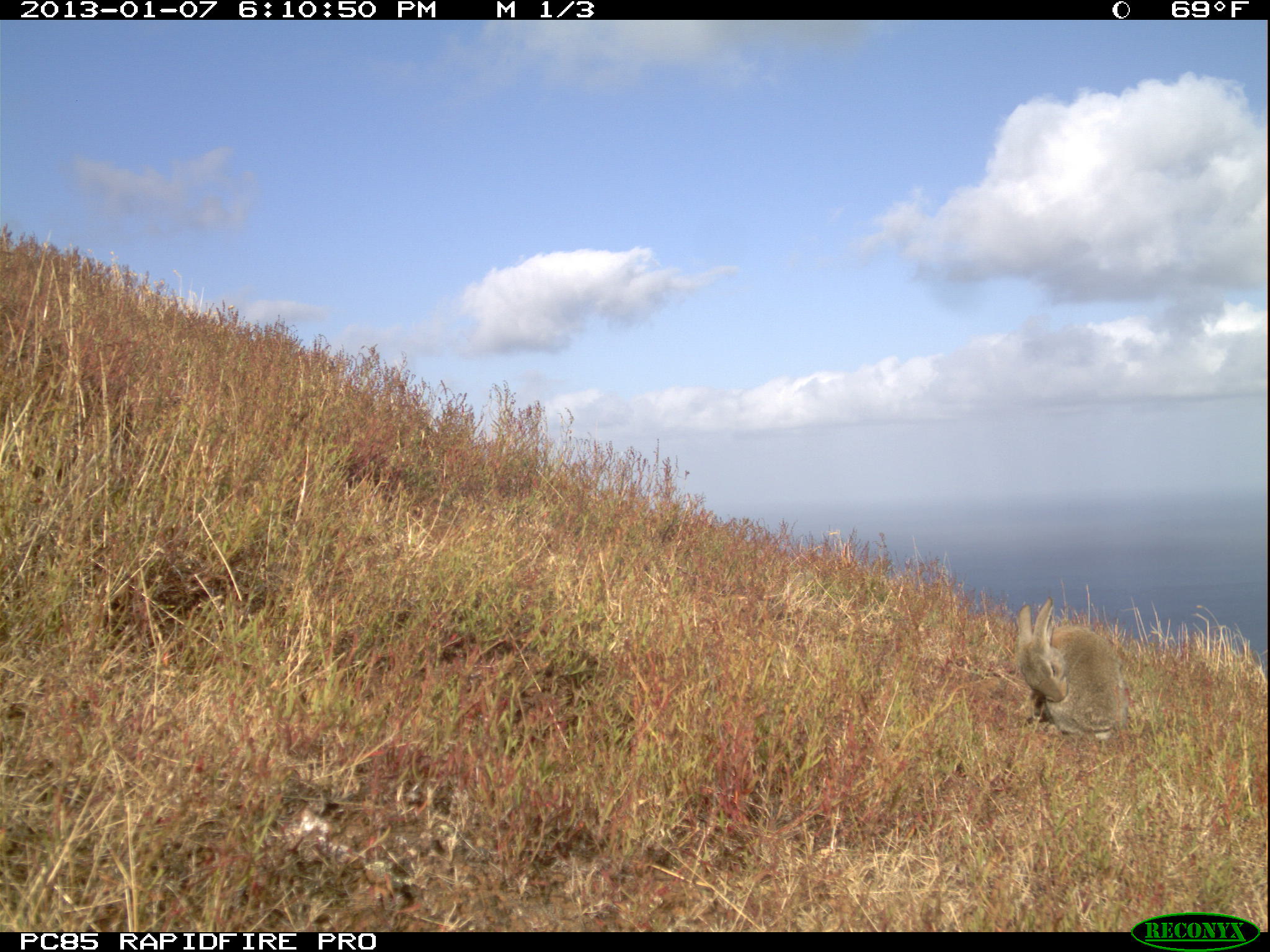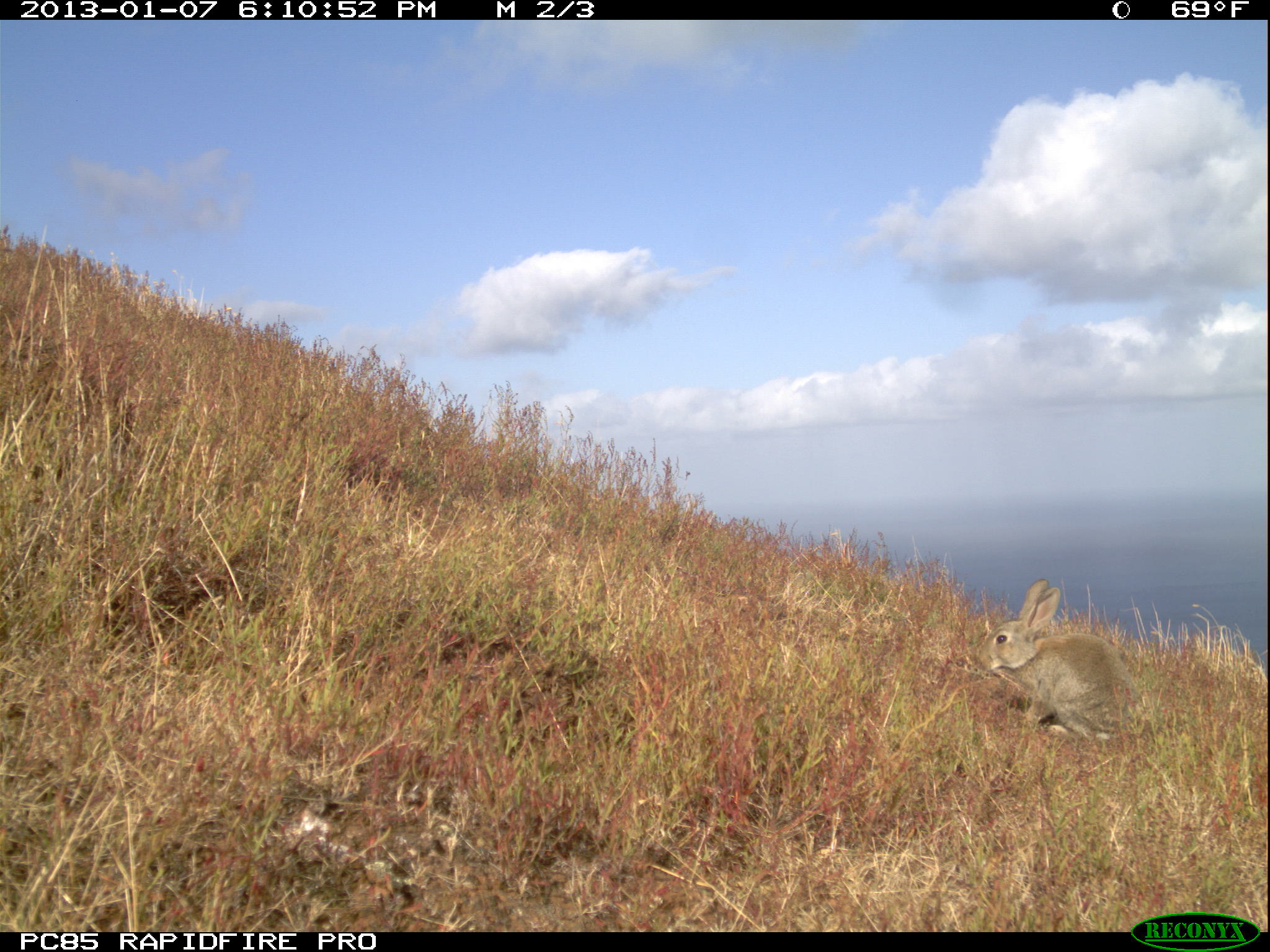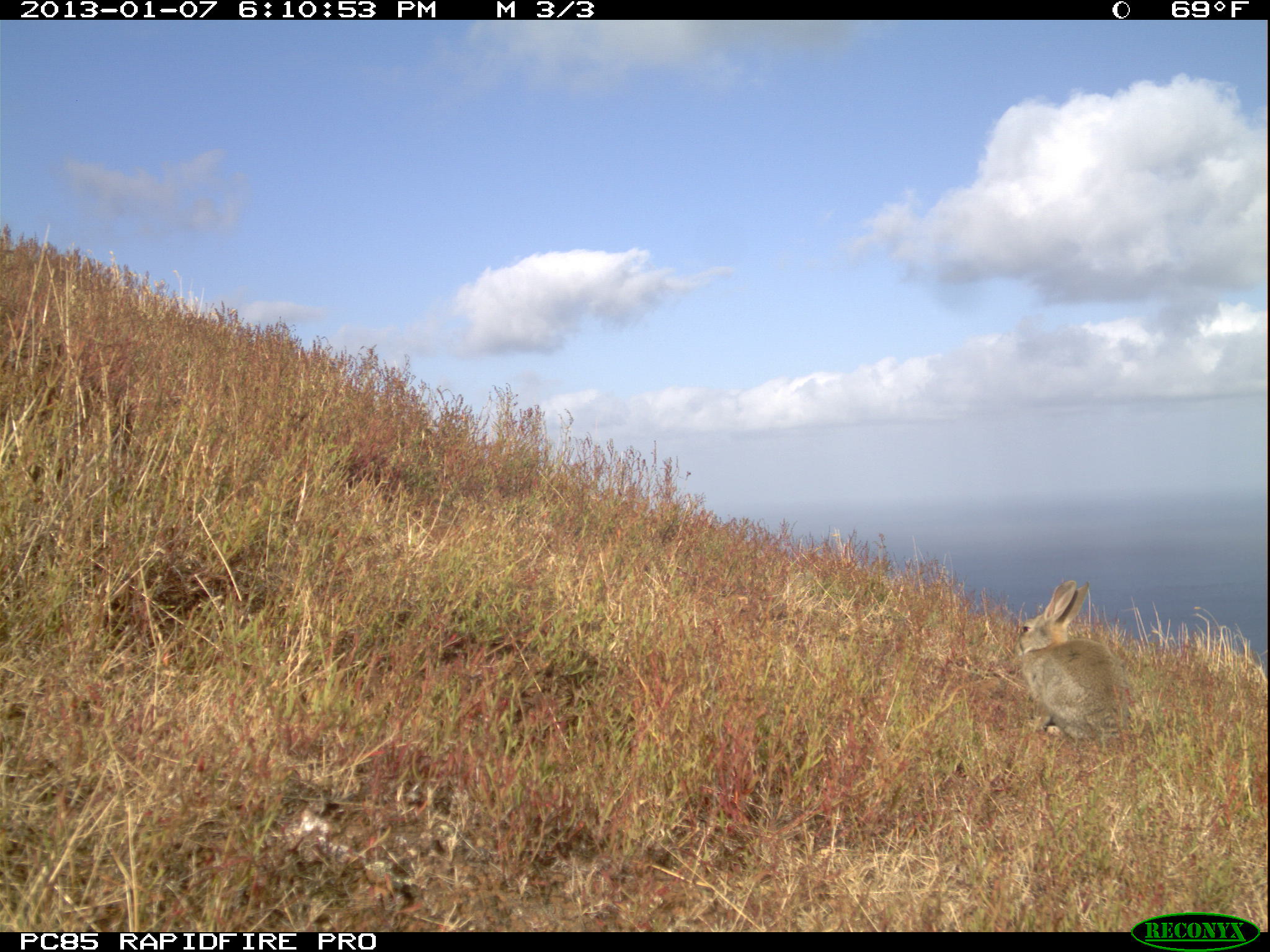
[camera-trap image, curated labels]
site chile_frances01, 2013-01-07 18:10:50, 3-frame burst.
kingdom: Animalia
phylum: Chordata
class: Mammalia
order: Lagomorpha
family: Leporidae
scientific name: Leporidae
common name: rabbits and hares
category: rabbit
Rabbit (rabbits and hares) (Leporidae).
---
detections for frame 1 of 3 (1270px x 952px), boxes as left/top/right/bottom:
rabbit: 1012/600/1127/741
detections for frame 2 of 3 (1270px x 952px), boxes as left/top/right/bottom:
rabbit: 970/577/1136/744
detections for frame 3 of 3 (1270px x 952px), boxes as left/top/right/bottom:
rabbit: 1010/580/1132/749